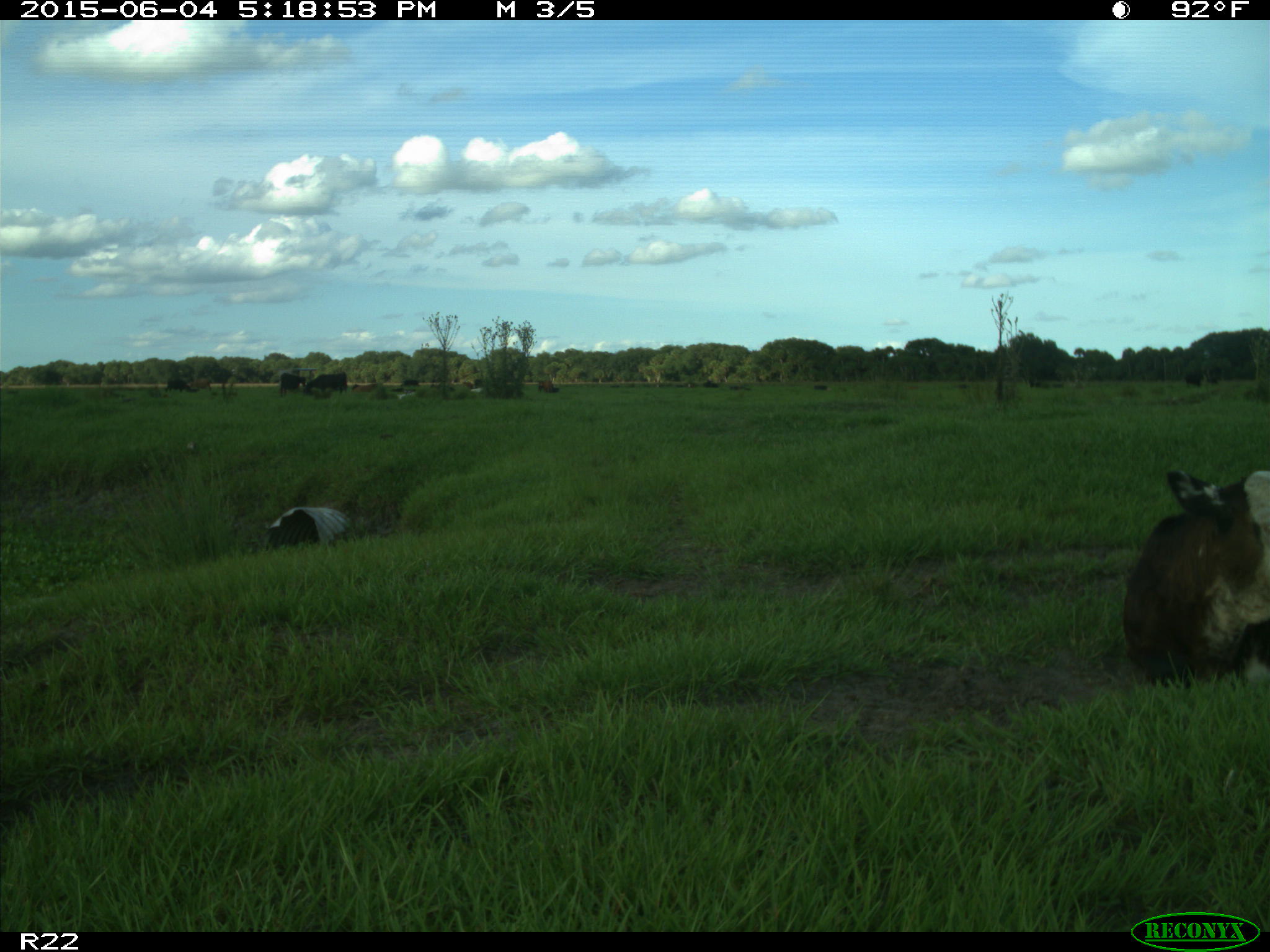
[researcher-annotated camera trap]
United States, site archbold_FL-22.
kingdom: Animalia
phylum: Chordata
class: Mammalia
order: Artiodactyla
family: Bovidae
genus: Bos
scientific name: Bos taurus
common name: domestic cow